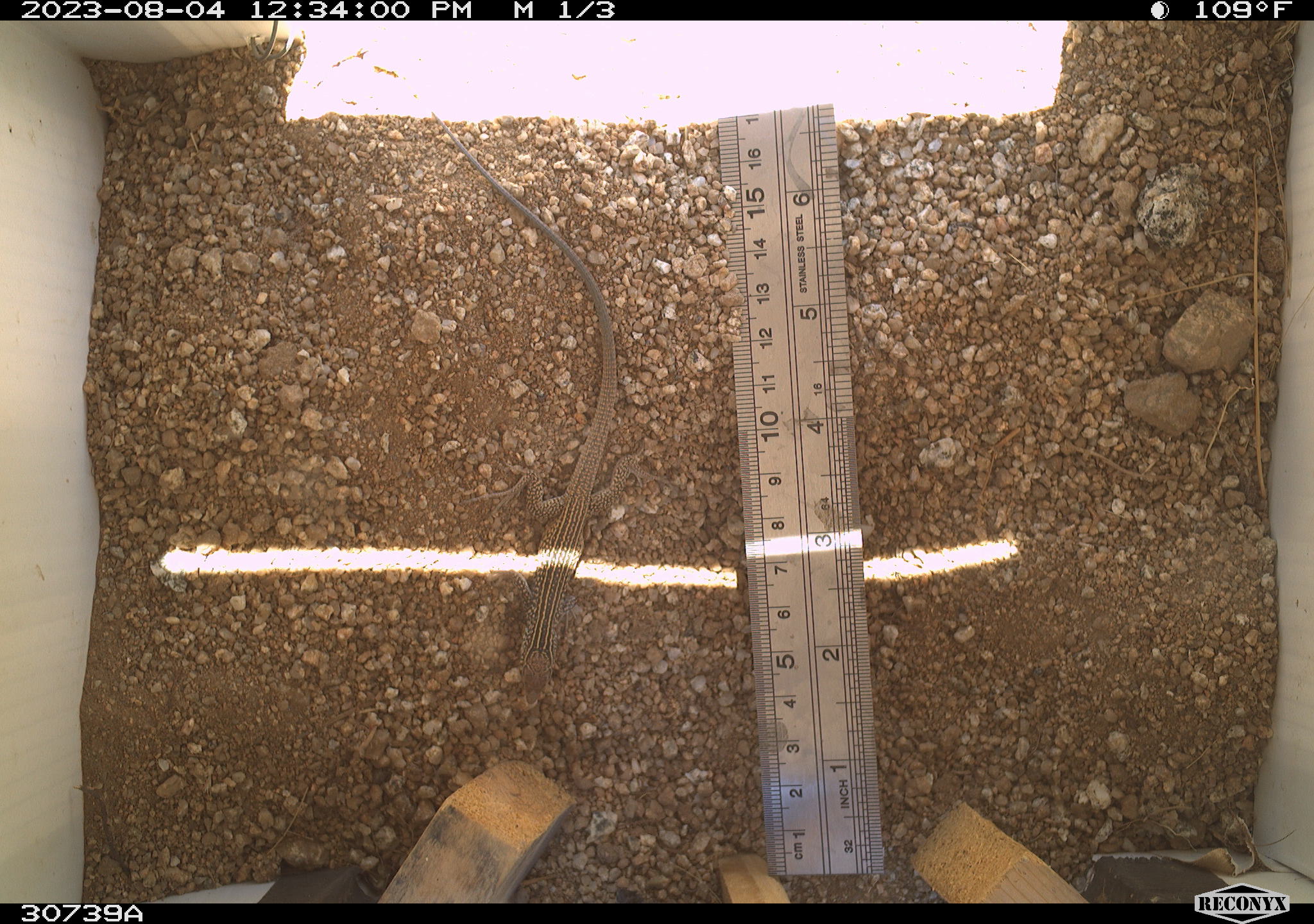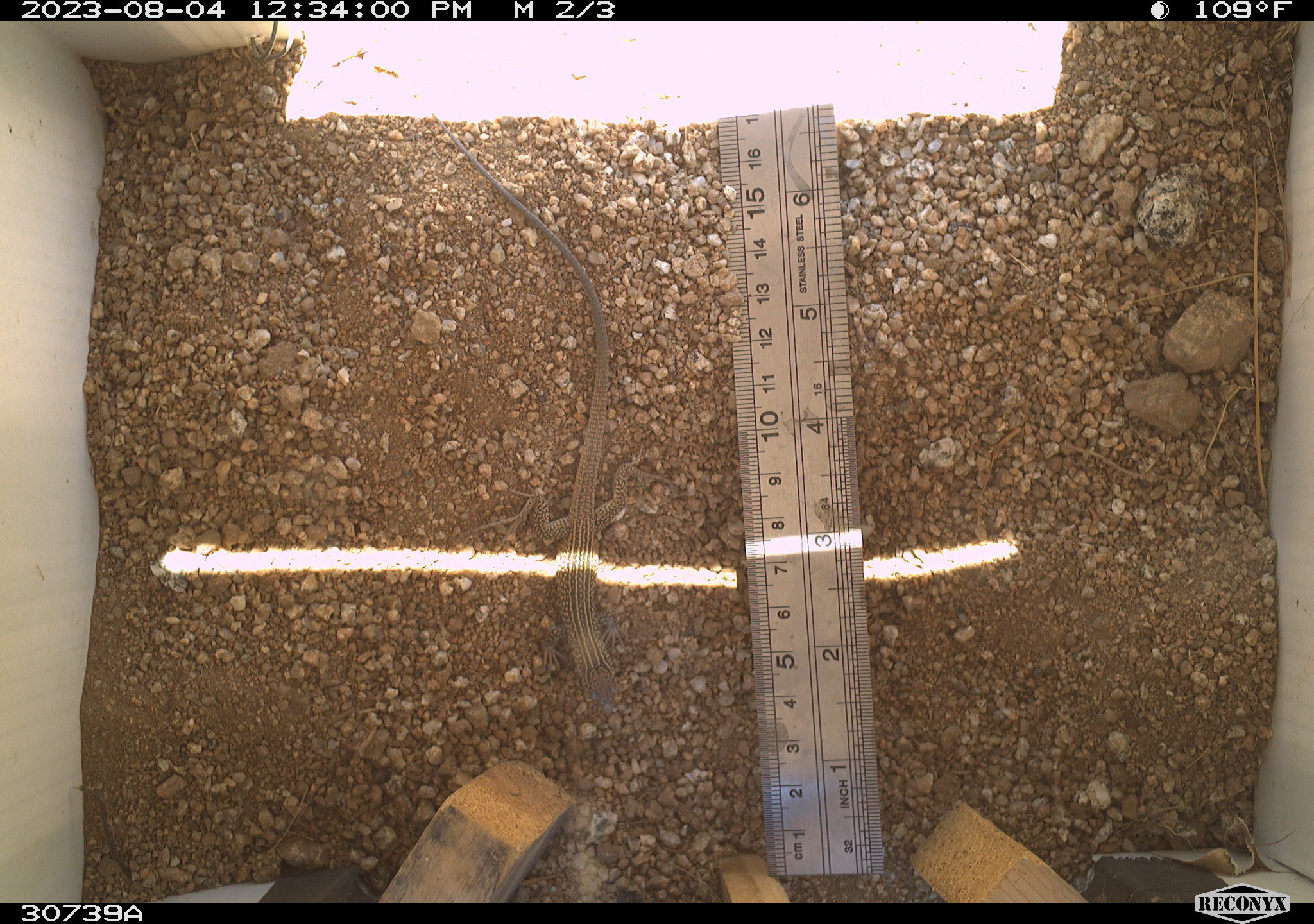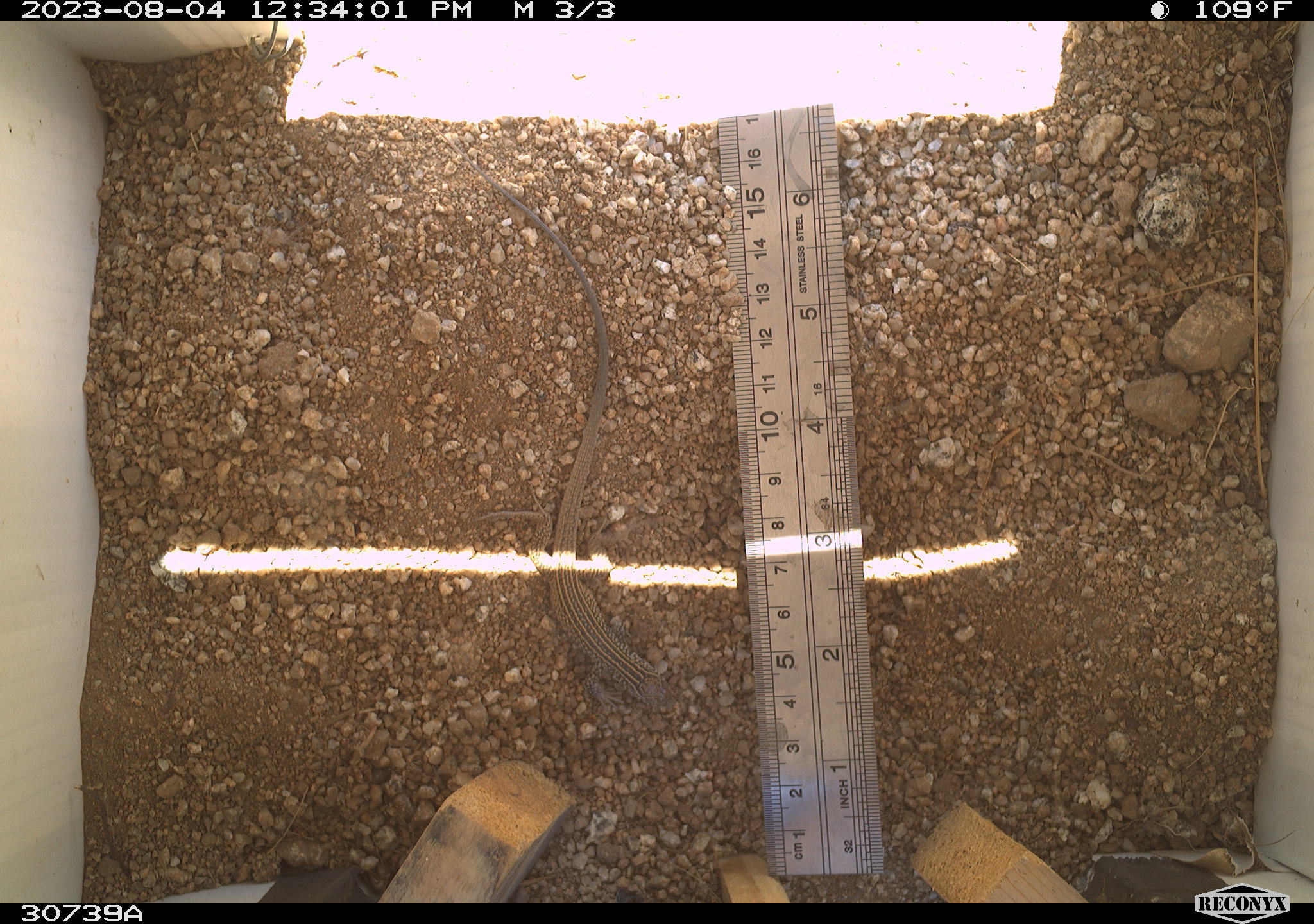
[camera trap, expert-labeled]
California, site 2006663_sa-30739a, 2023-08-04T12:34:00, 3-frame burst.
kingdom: Animalia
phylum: Chordata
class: Reptilia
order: Squamata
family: Teiidae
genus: Aspidoscelis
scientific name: Aspidoscelis tigris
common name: western whiptail